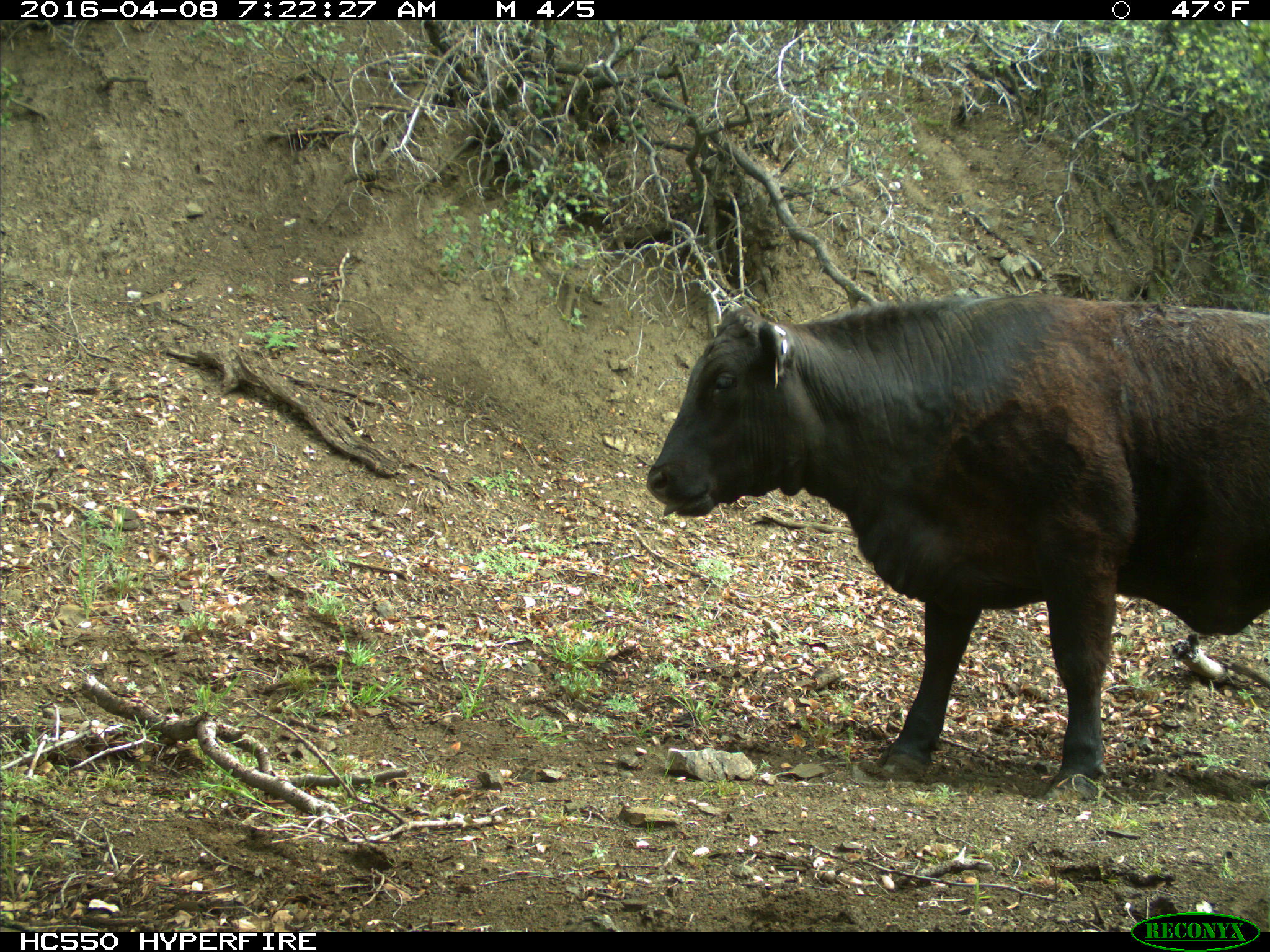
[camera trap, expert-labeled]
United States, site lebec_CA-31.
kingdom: Animalia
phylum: Chordata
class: Mammalia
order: Artiodactyla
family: Bovidae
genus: Bos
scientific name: Bos taurus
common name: domestic cow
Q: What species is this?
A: Bos taurus (domestic cow).